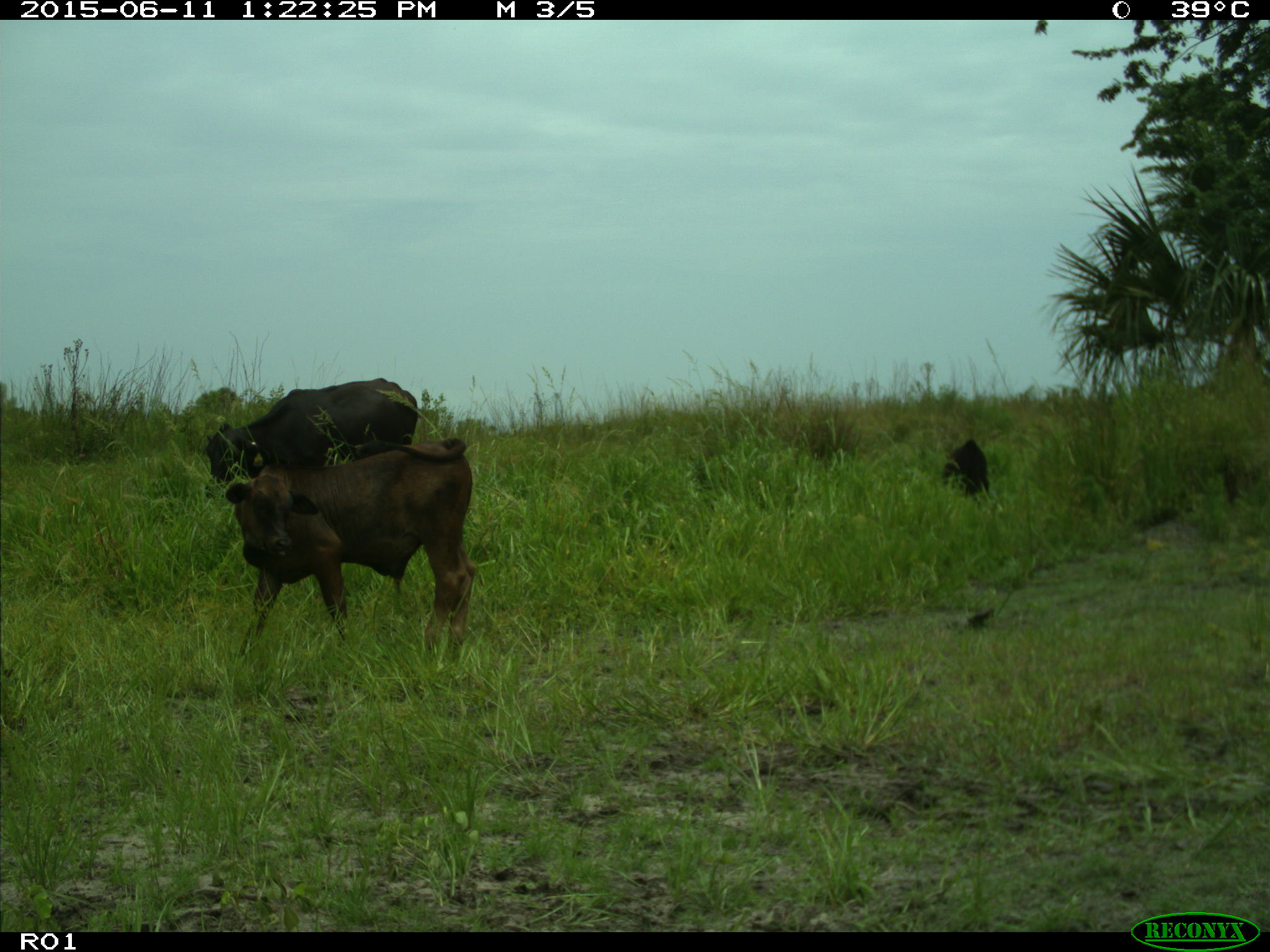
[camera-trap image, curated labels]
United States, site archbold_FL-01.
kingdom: Animalia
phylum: Chordata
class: Mammalia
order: Artiodactyla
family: Bovidae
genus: Bos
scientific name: Bos taurus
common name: domestic cow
Bos taurus (domestic cow).